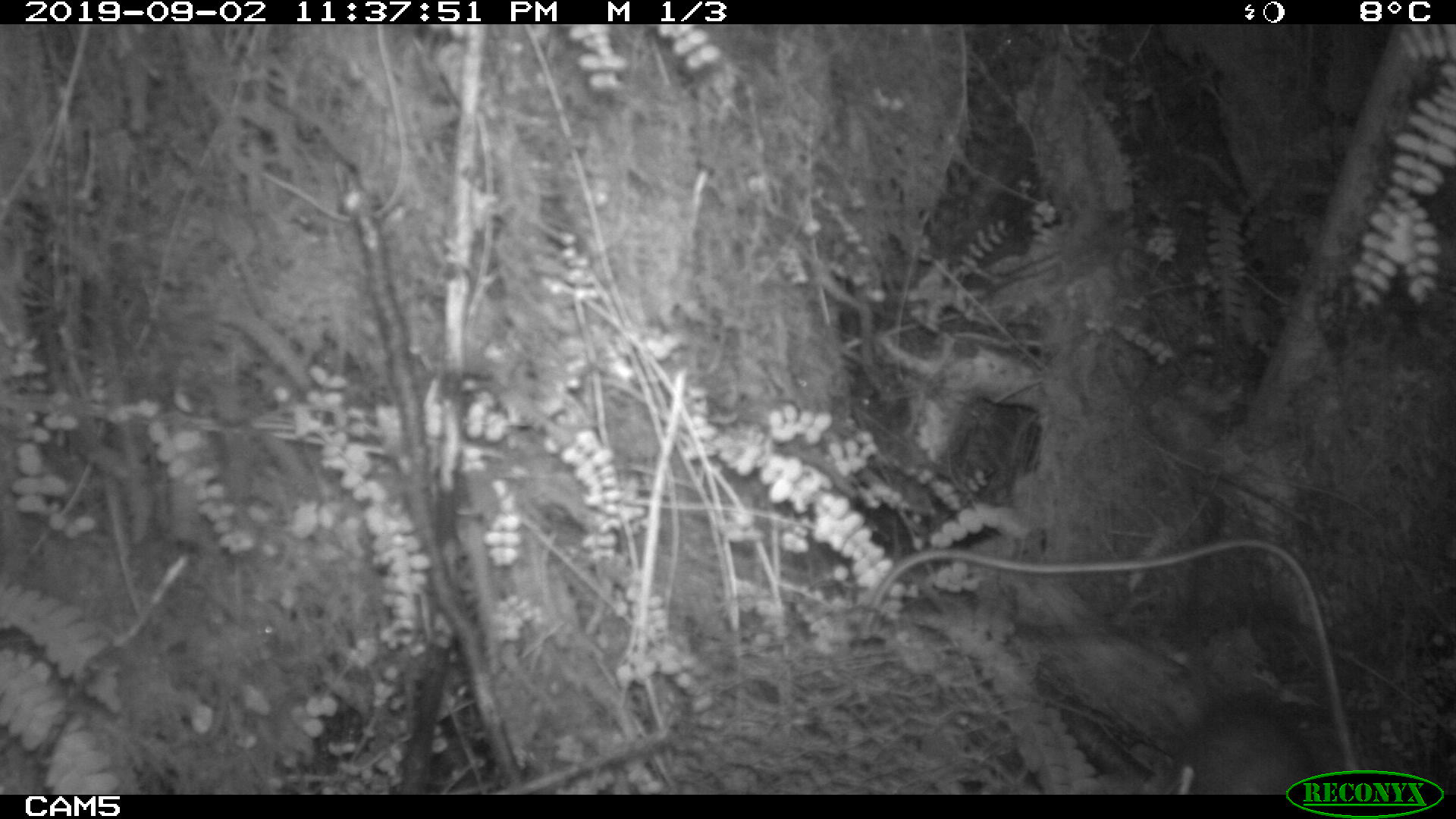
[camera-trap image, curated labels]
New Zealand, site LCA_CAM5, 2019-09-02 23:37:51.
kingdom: Animalia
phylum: Chordata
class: Mammalia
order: Rodentia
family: Muridae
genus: Rattus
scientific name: Rattus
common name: rat